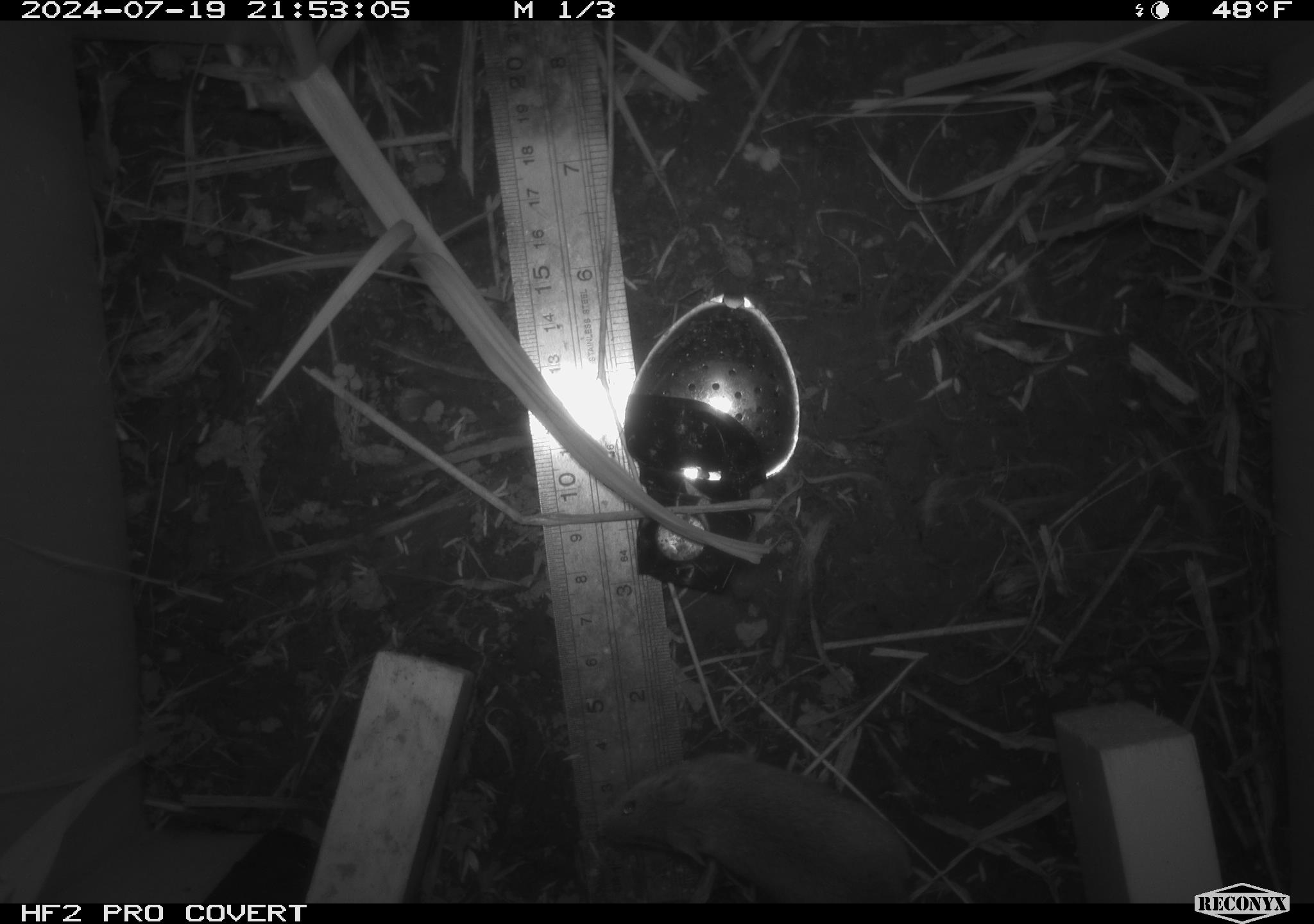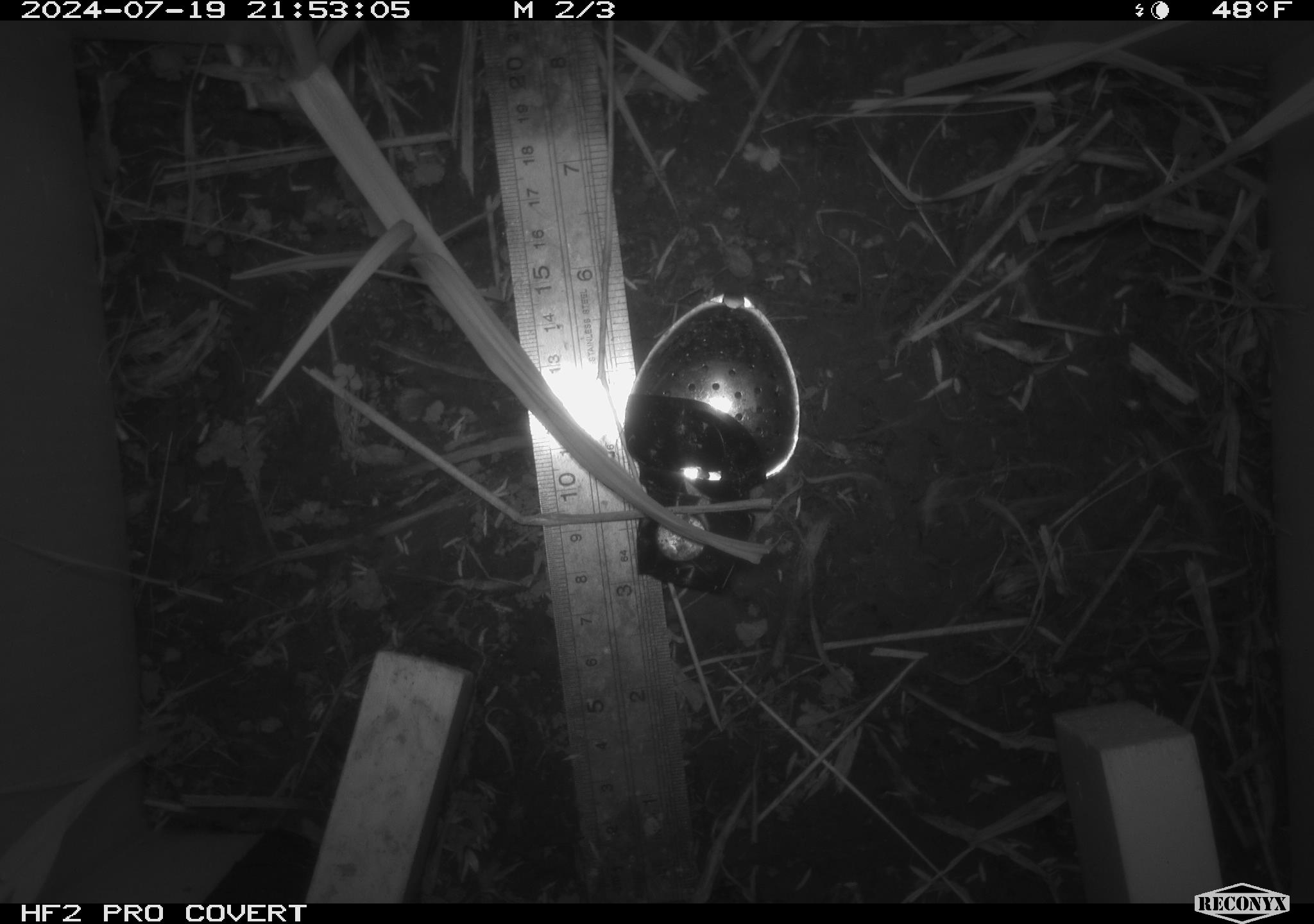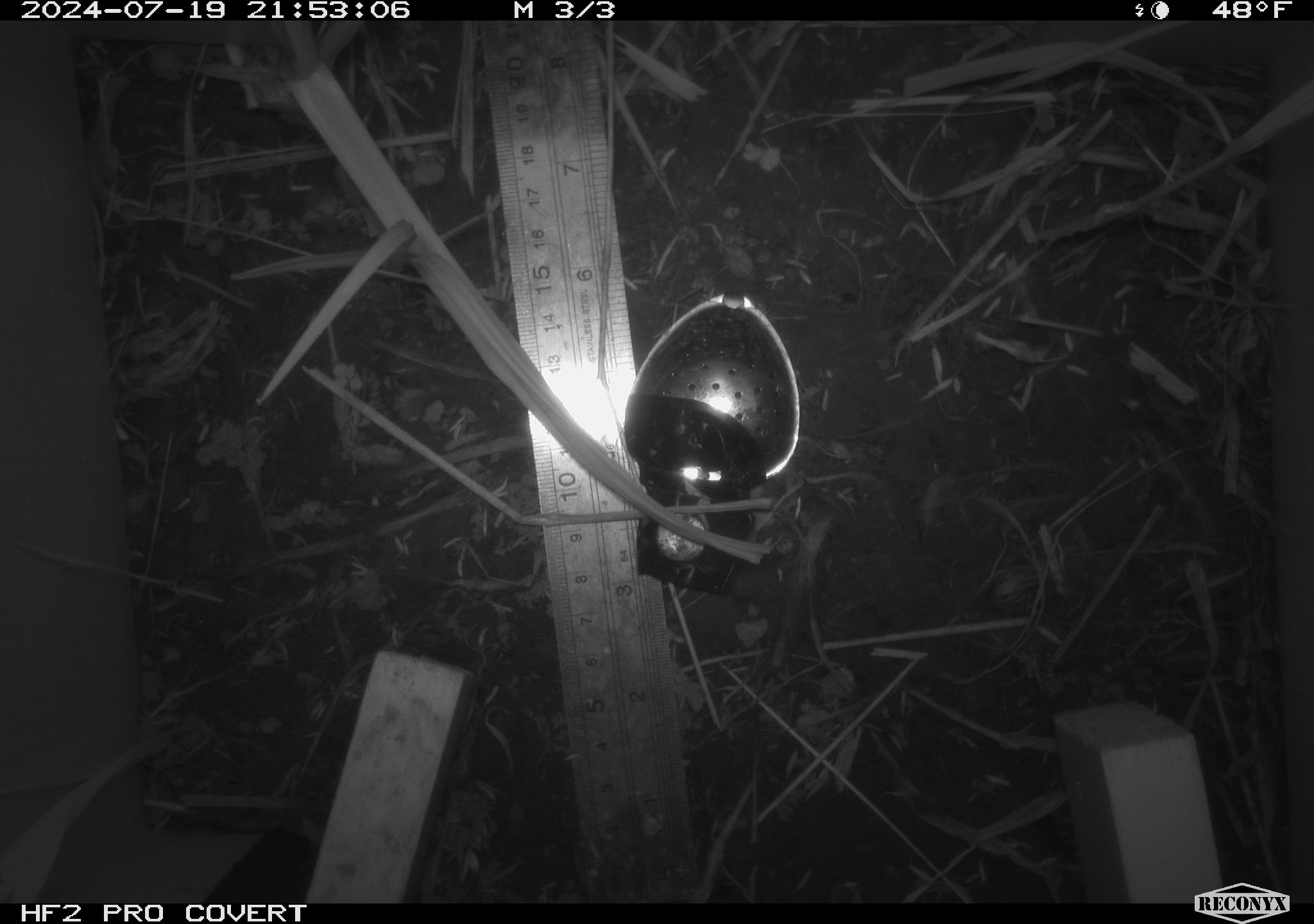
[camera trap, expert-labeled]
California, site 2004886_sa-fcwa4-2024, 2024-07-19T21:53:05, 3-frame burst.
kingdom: Animalia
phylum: Chordata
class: Mammalia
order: Rodentia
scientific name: Rodentia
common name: rodent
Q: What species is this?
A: Rodent (Rodentia).